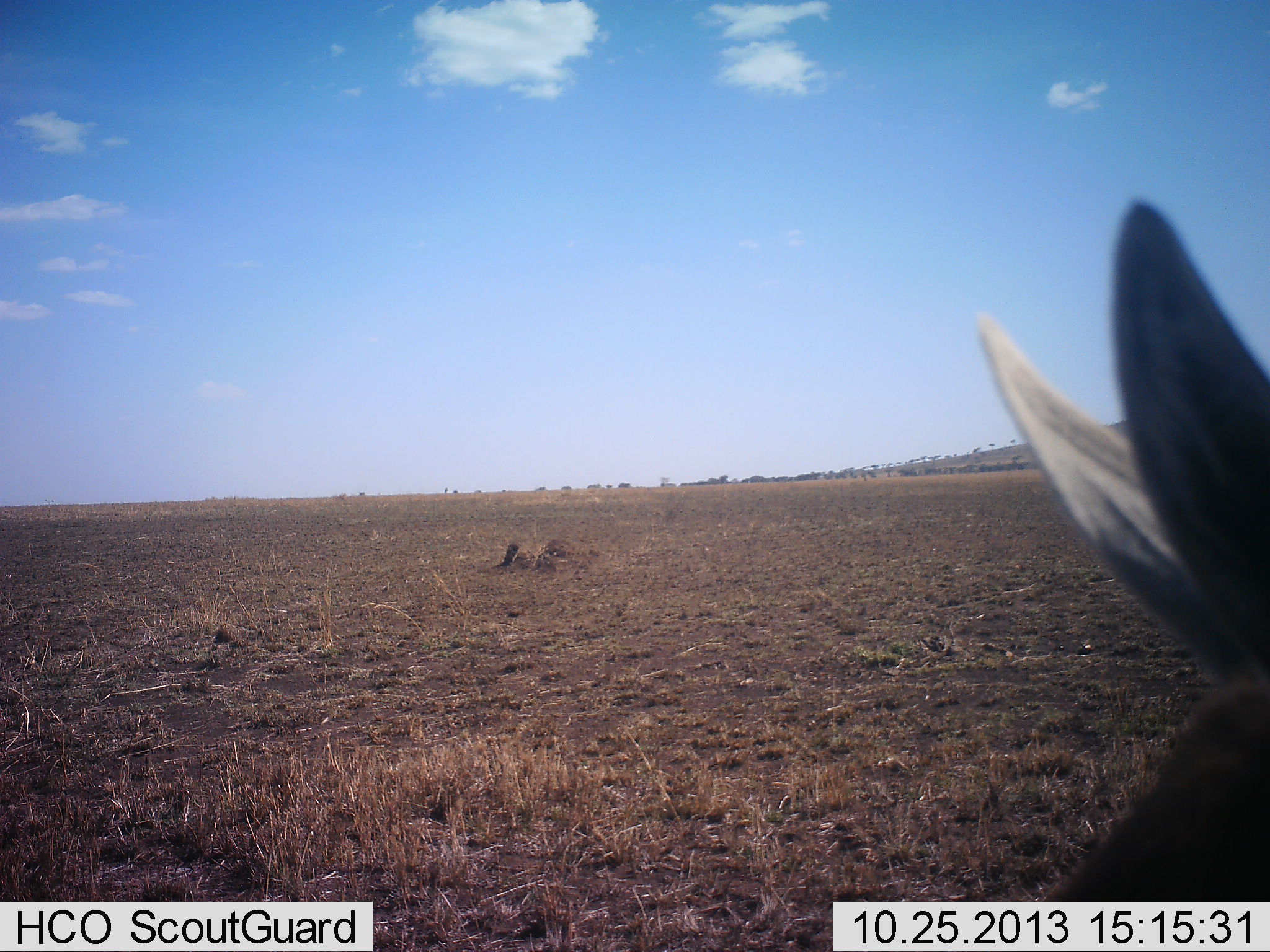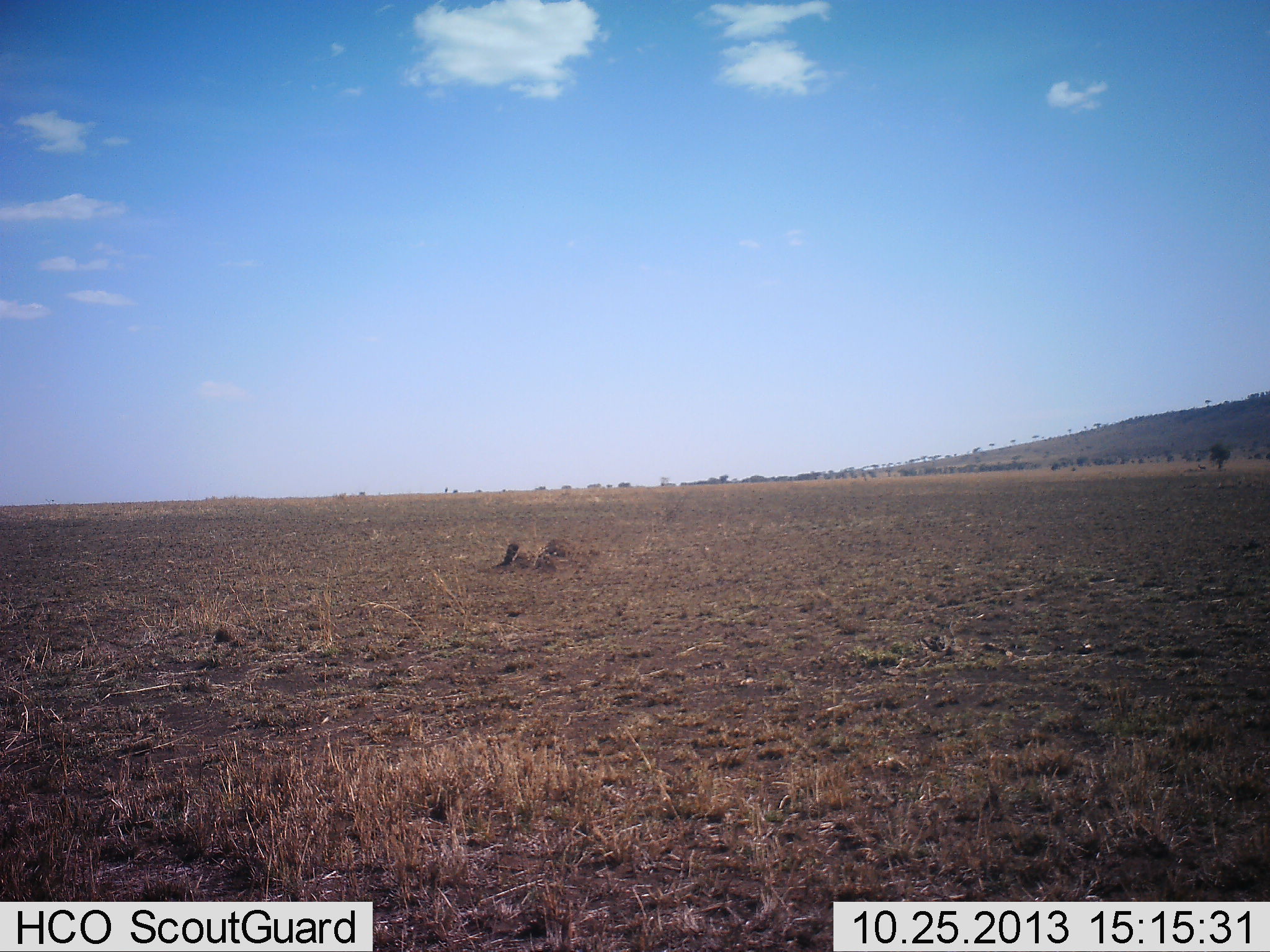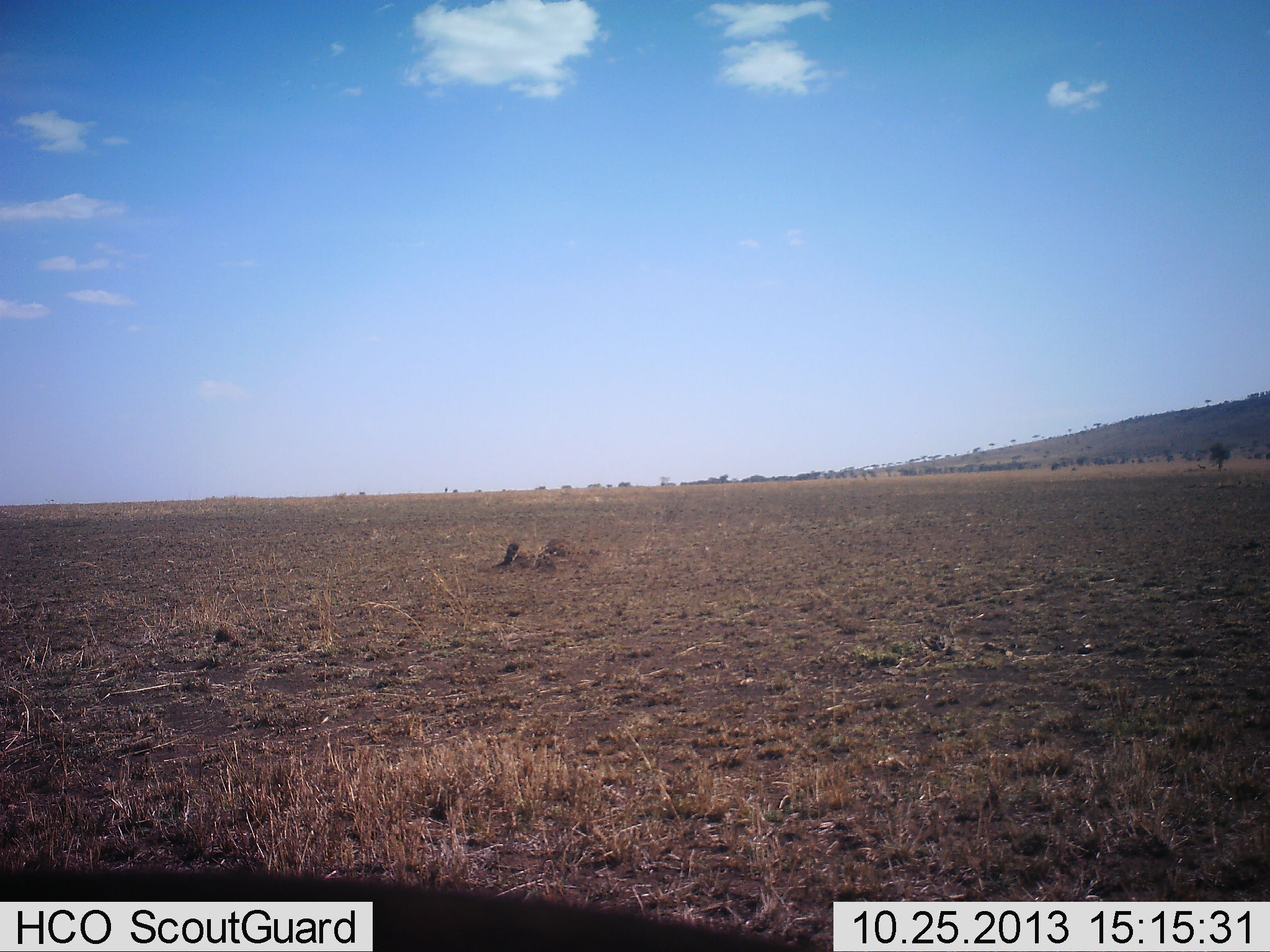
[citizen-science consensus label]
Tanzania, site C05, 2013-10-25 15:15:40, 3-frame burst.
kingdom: Animalia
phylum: Chordata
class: Mammalia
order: Artiodactyla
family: Bovidae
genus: Eudorcas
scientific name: Eudorcas thomsonii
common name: thomson's gazelle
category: gazellethomsons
Gazellethomsons (thomson's gazelle) (Eudorcas thomsonii), count 1. Behavior (volunteer vote fractions): standing 60%, resting 0%, moving 40%, interacting 0%. Young present (vote fraction): 0%. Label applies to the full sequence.